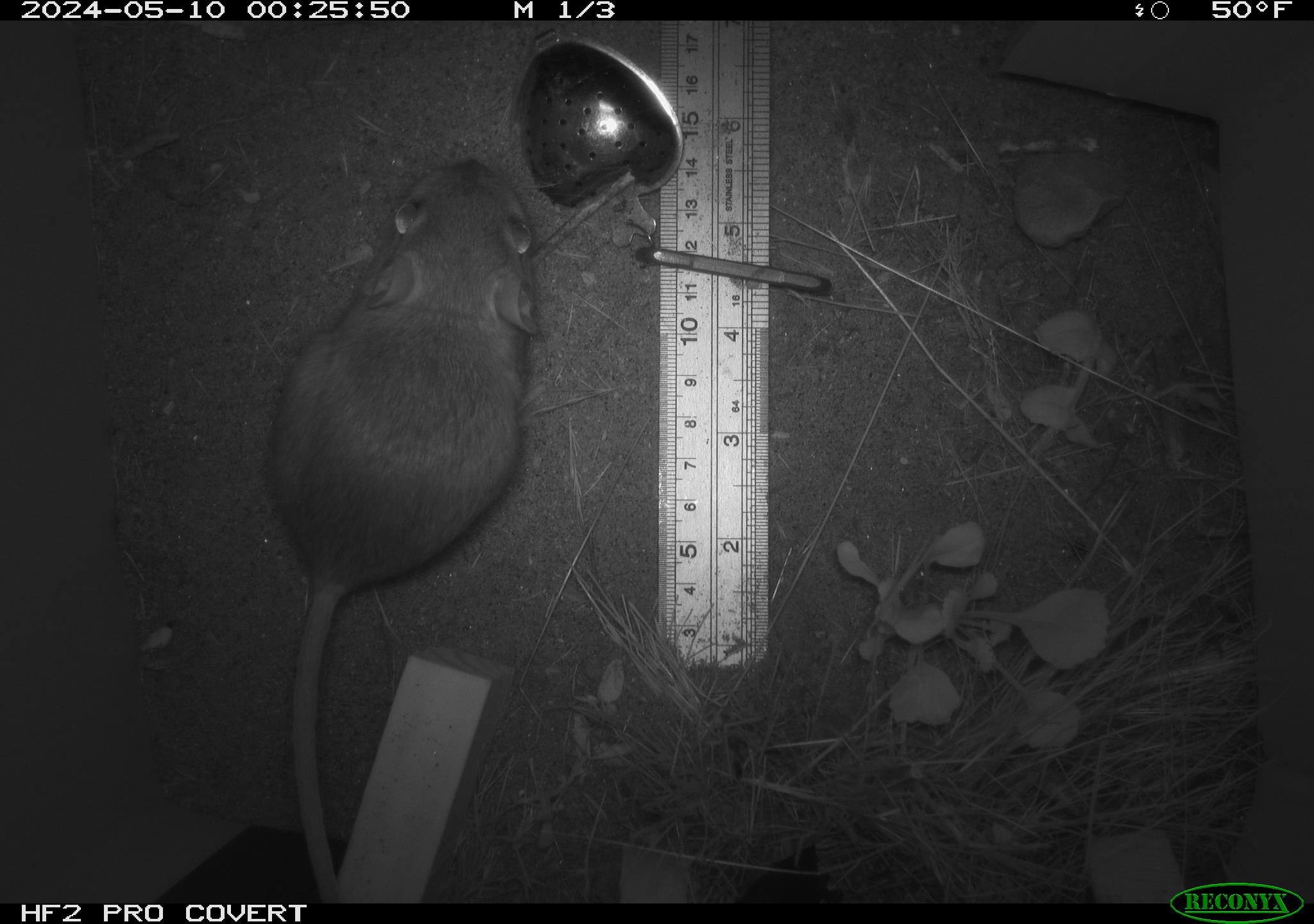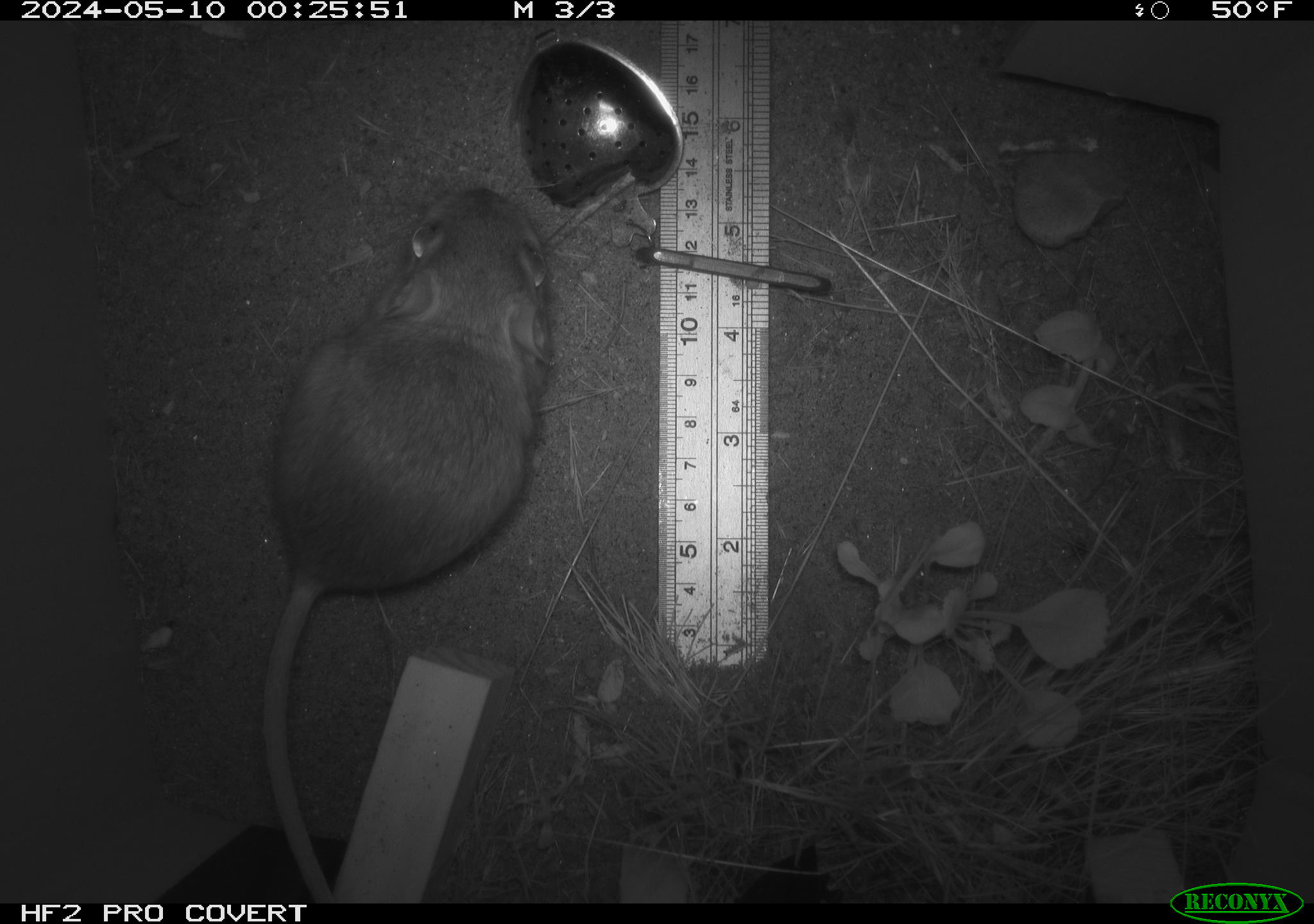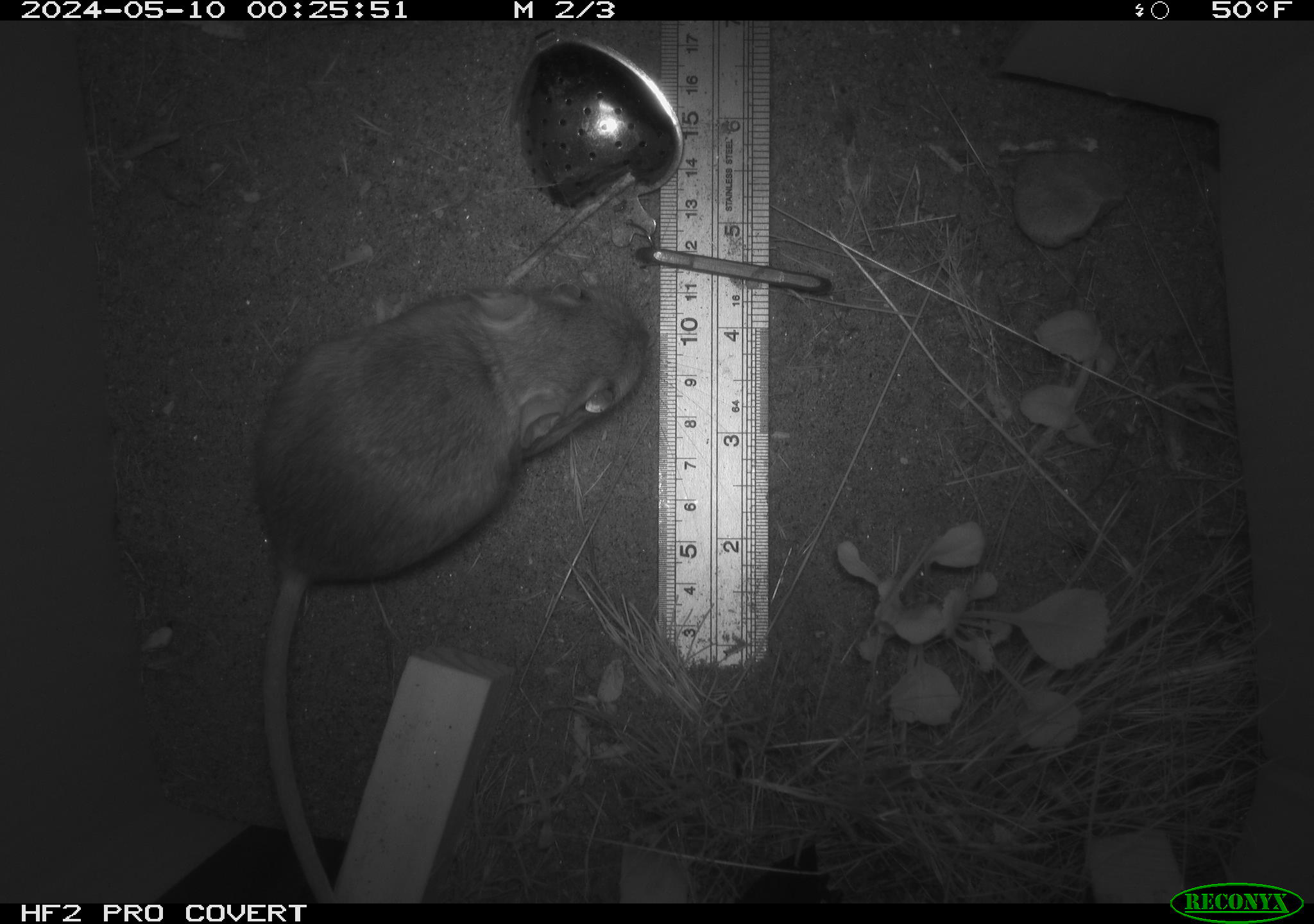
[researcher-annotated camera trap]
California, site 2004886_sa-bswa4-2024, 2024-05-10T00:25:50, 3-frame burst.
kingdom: Animalia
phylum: Chordata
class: Mammalia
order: Rodentia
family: Heteromyidae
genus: Dipodomys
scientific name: Dipodomys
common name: kangaroo rats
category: dipodomys species